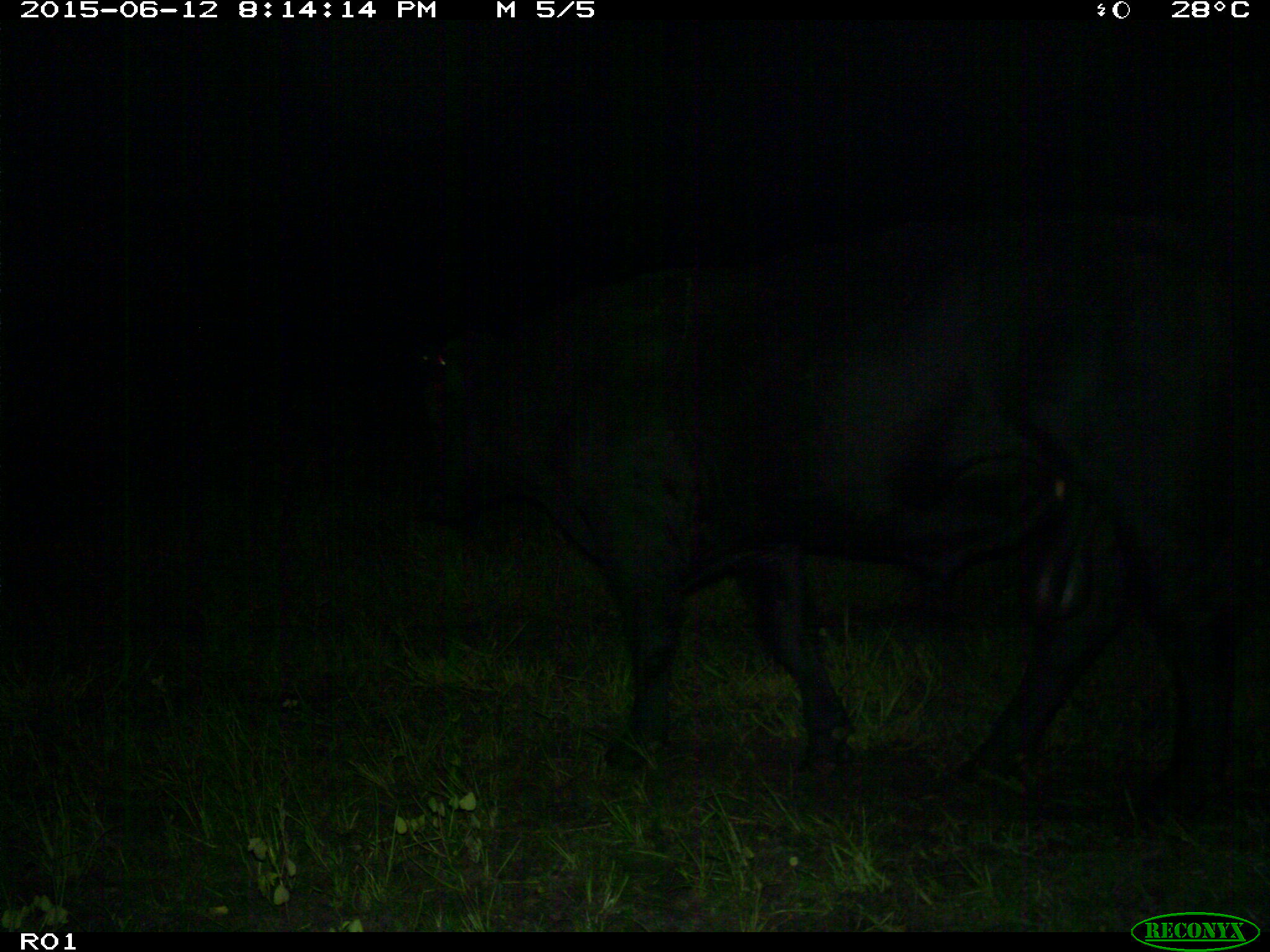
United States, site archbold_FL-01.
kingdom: Animalia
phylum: Chordata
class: Mammalia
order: Artiodactyla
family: Bovidae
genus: Bos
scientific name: Bos taurus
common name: domestic cow